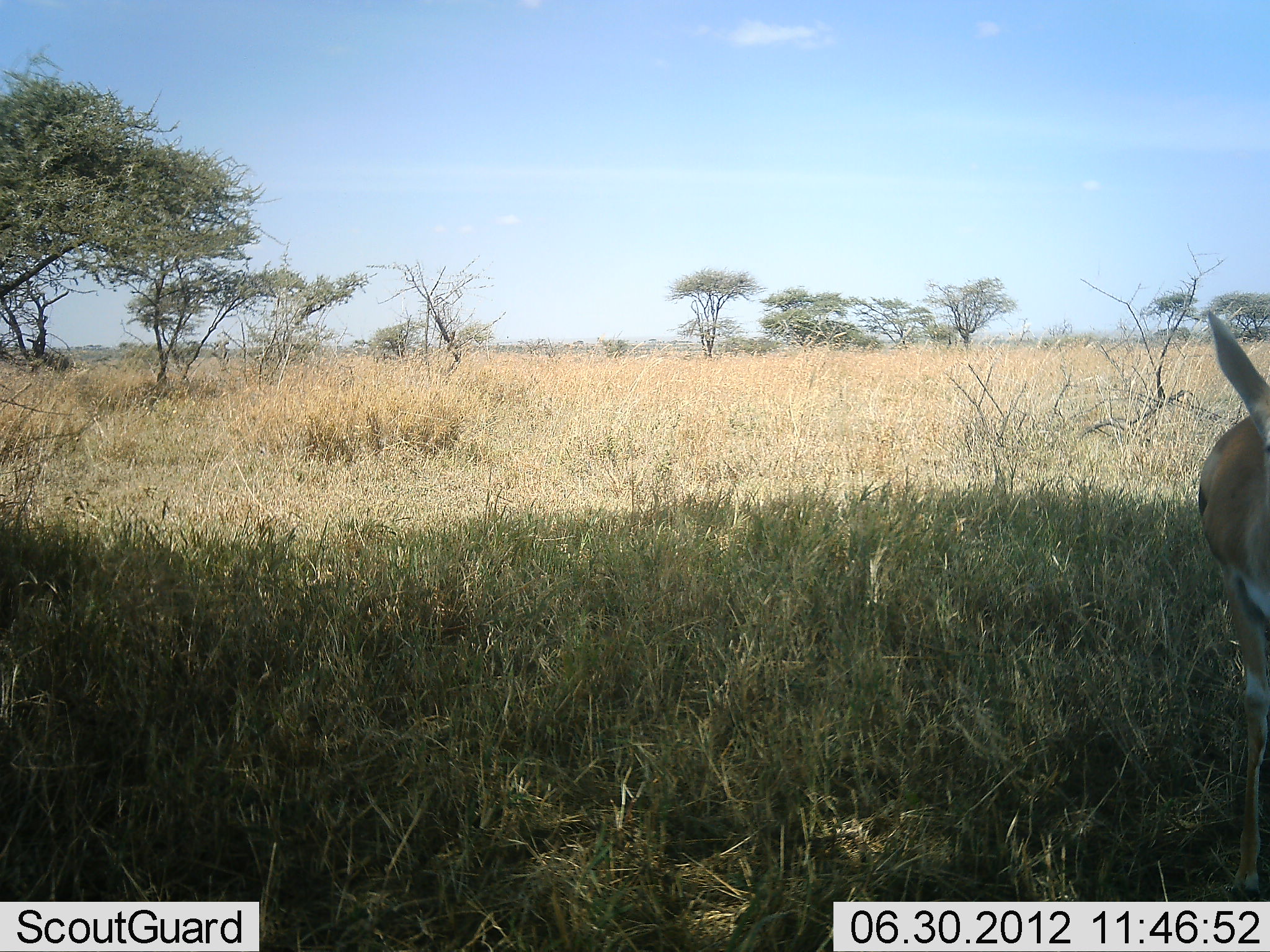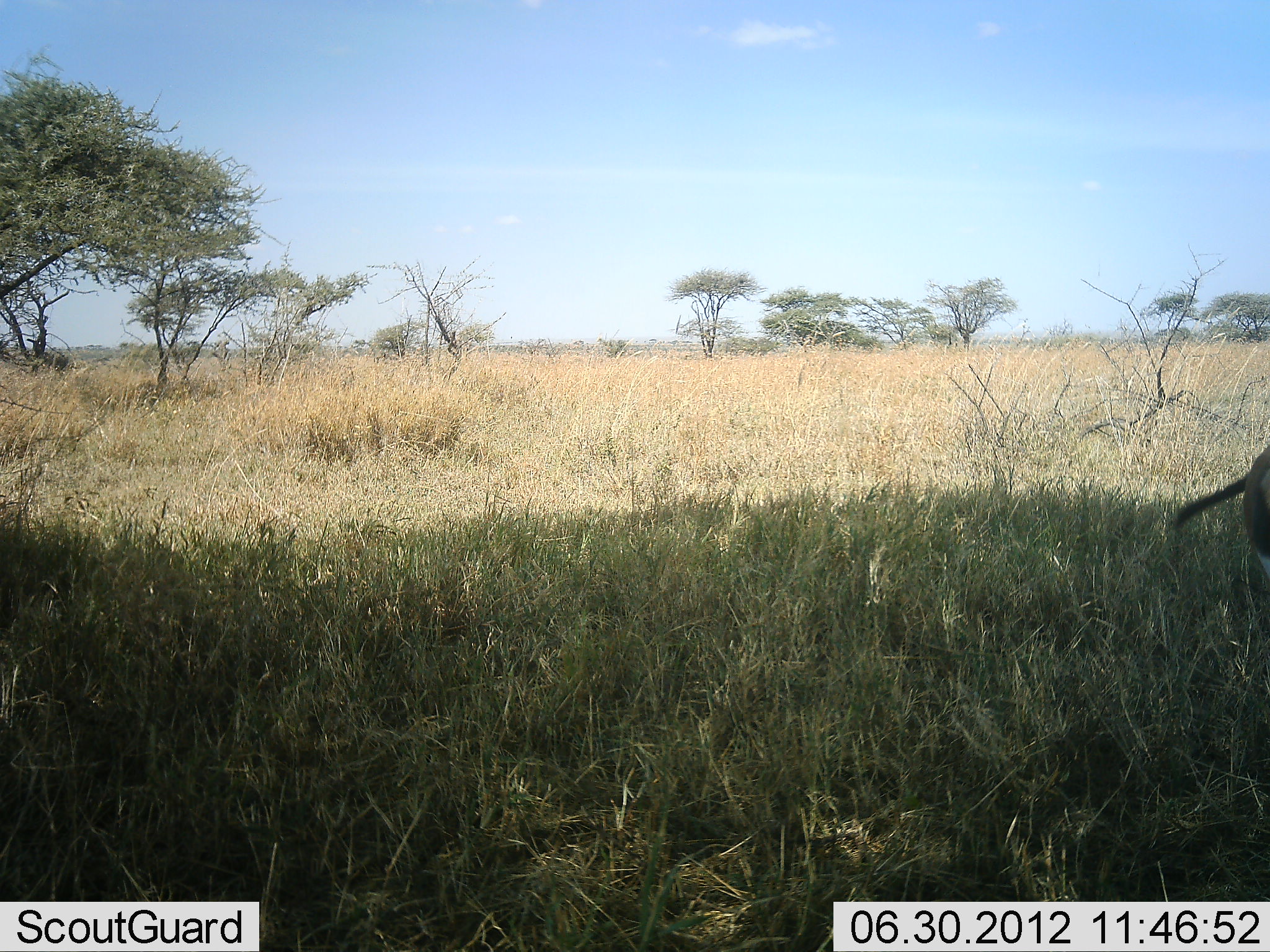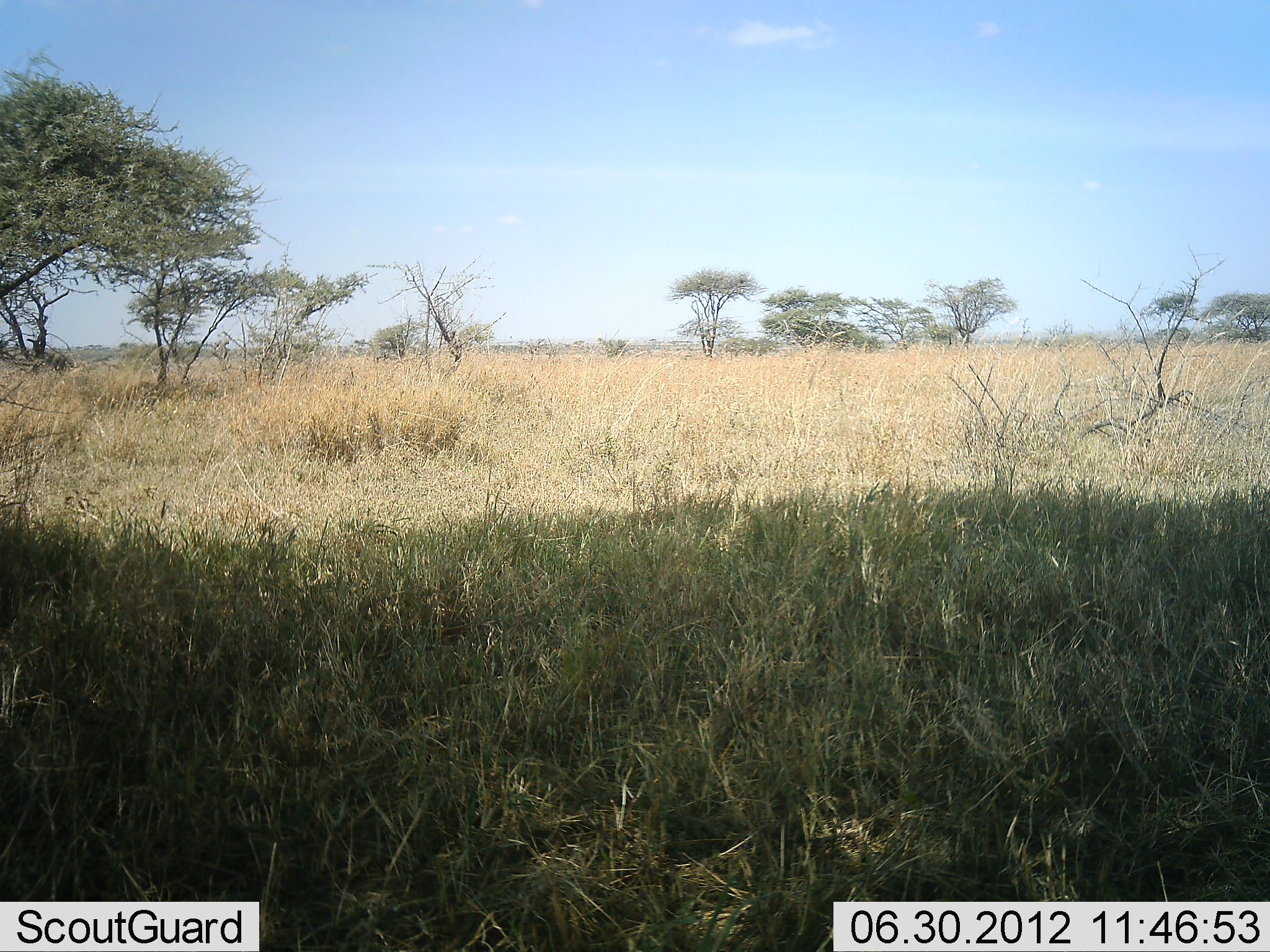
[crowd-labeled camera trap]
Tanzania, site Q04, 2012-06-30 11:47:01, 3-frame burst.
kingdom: Animalia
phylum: Chordata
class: Mammalia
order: Artiodactyla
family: Bovidae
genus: Eudorcas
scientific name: Eudorcas thomsonii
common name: thomson's gazelle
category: gazellethomsons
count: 1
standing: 40%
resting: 0%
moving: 60%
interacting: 0%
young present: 0%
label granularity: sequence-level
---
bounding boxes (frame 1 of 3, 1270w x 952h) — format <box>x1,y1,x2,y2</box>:
animal: <box>1194,310,1270,902</box>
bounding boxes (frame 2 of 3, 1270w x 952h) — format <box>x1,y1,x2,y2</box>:
animal: <box>1169,447,1270,560</box>